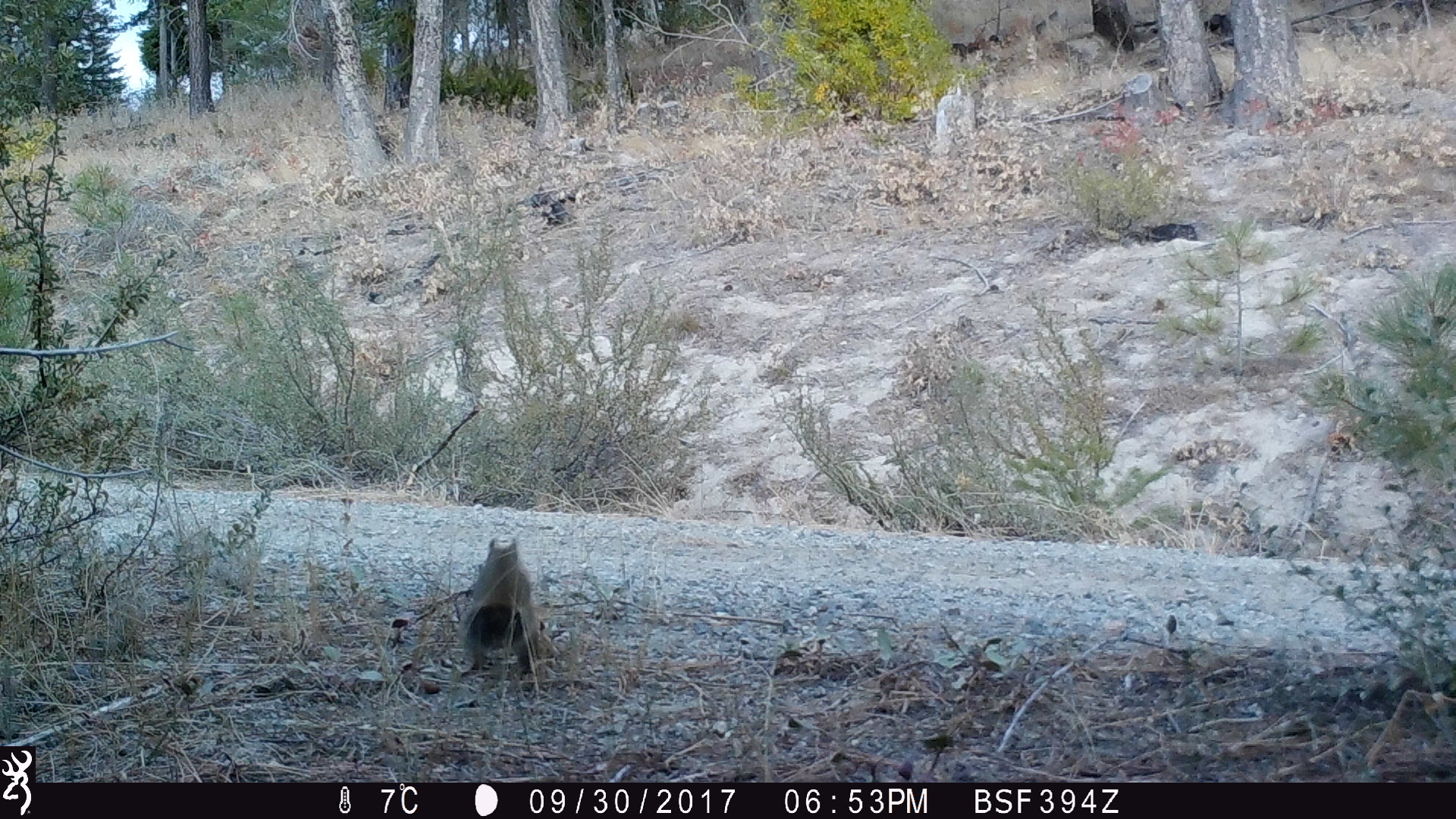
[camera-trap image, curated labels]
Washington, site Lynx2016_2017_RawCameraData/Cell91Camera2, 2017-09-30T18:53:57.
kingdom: Animalia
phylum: Chordata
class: Mammalia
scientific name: Mammalia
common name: small mammal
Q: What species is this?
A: Small mammal (Mammalia).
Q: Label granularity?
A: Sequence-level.